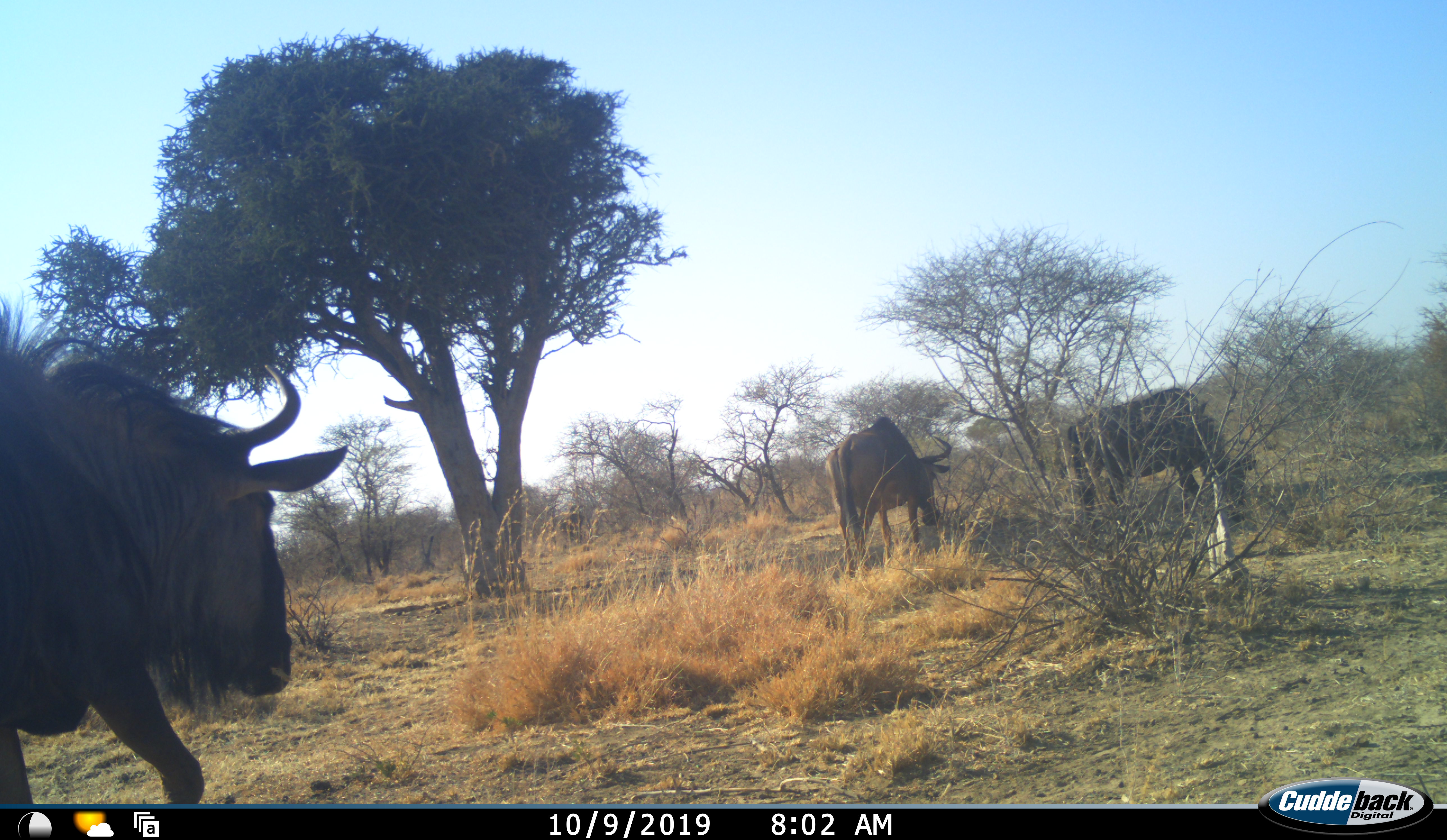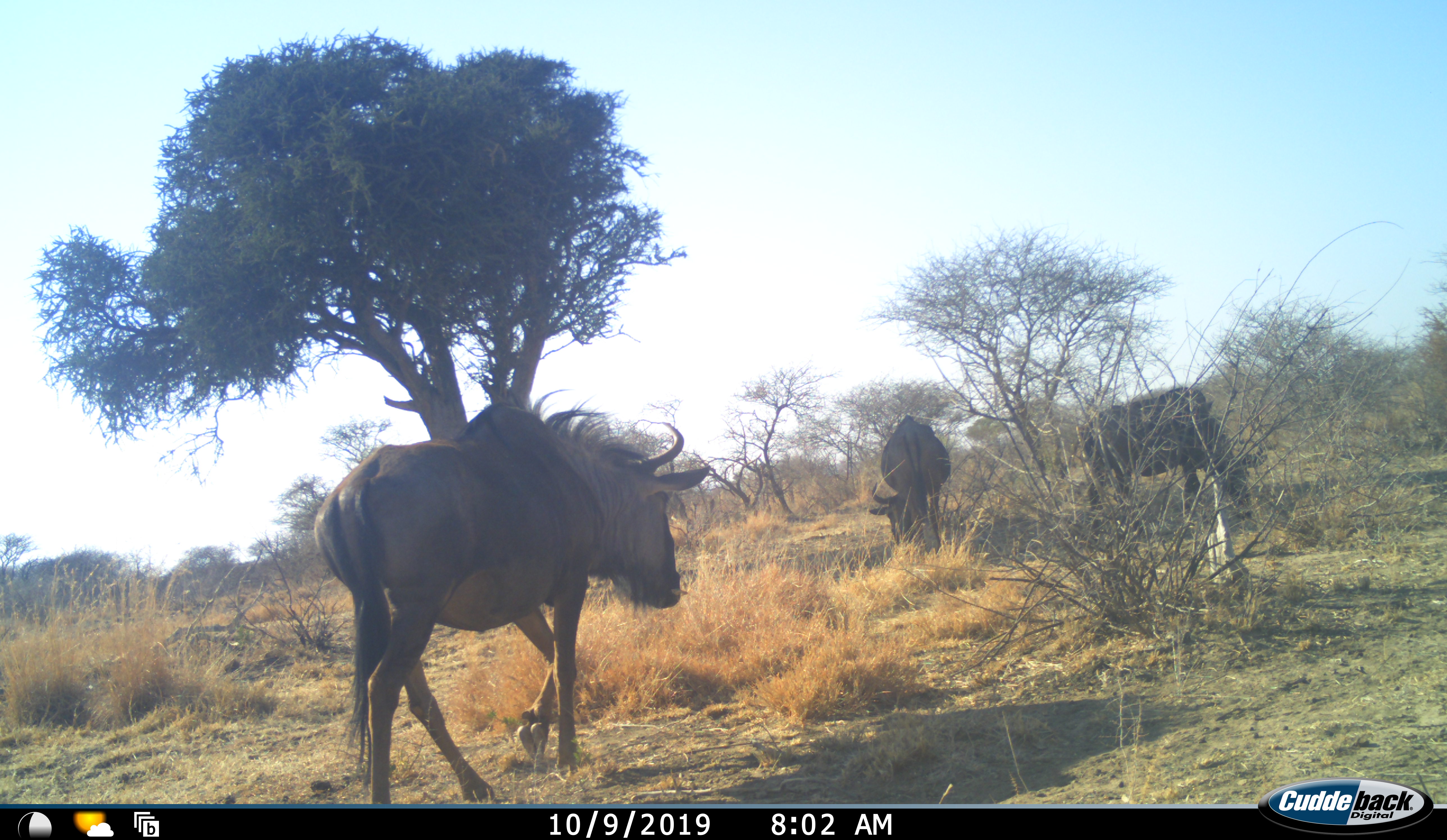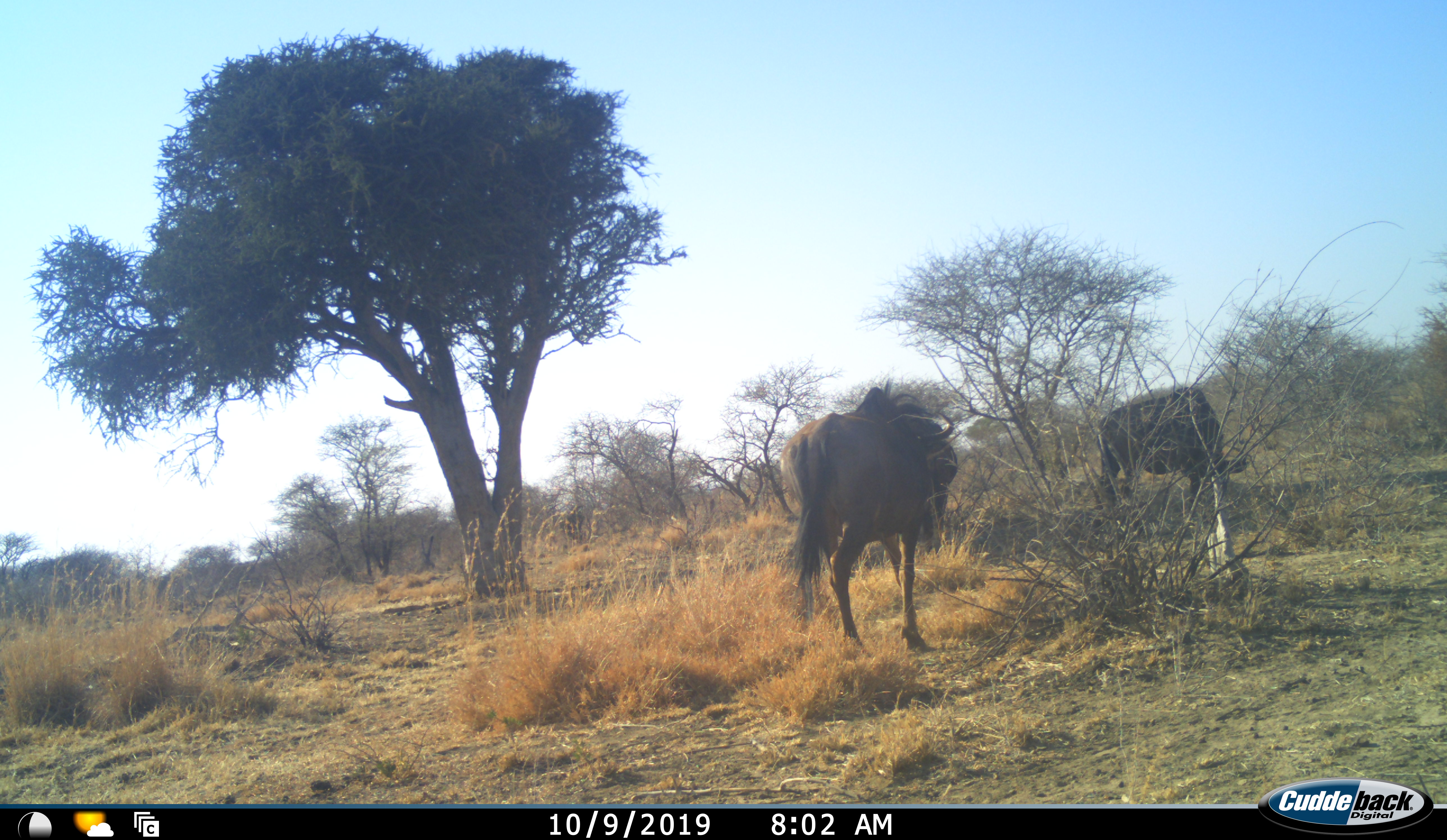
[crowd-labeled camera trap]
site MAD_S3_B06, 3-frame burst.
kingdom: Animalia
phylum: Chordata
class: Mammalia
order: Artiodactyla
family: Bovidae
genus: Connochaetes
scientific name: Connochaetes taurinus taurinus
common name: blue wildebeest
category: wildebeestblue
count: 3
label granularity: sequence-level